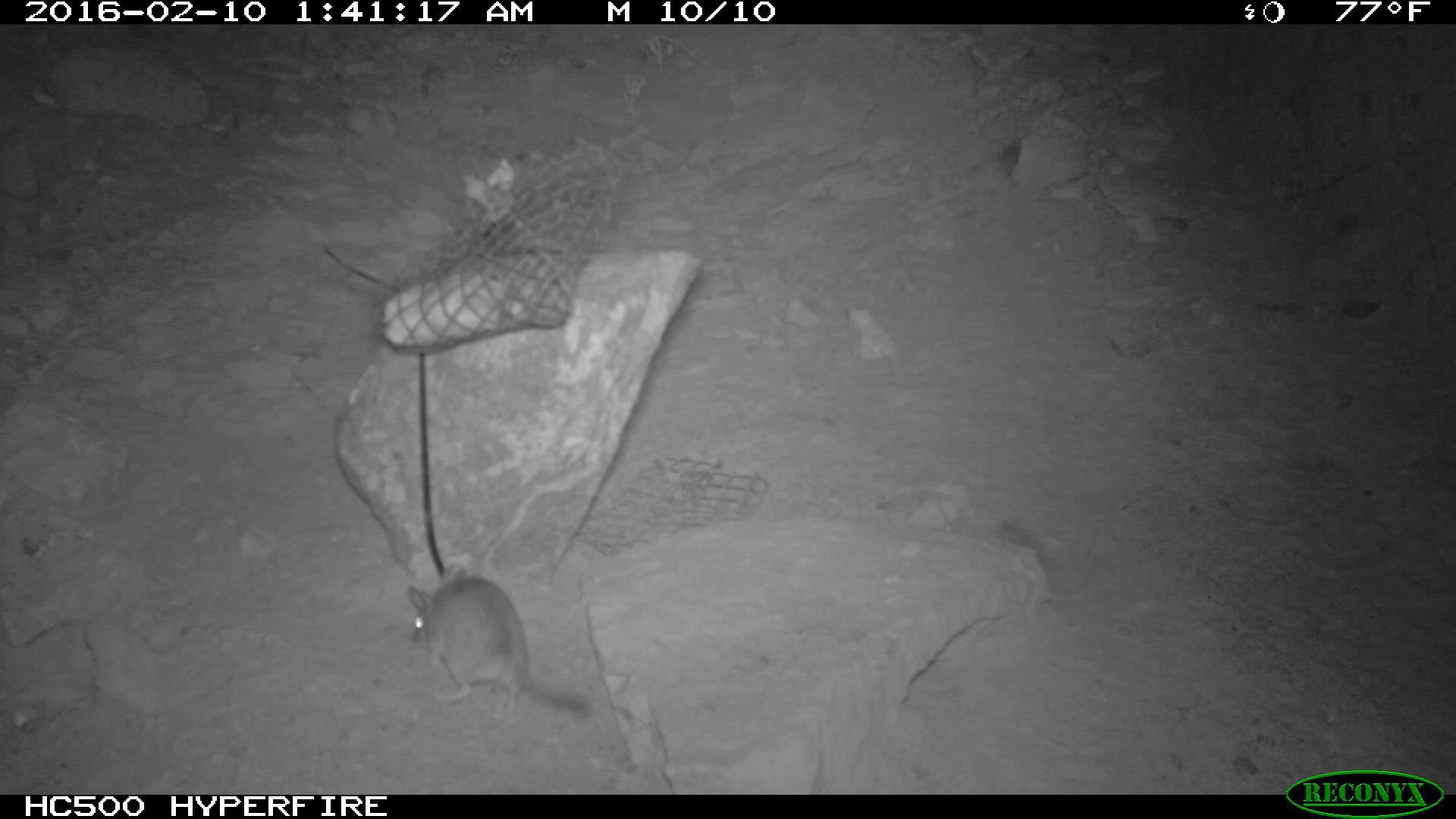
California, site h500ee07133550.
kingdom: Animalia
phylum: Chordata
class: Mammalia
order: Rodentia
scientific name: Rodentia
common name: rodent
Rodent (Rodentia).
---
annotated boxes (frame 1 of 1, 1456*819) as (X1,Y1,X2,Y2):
rodent: (407,568,592,725)